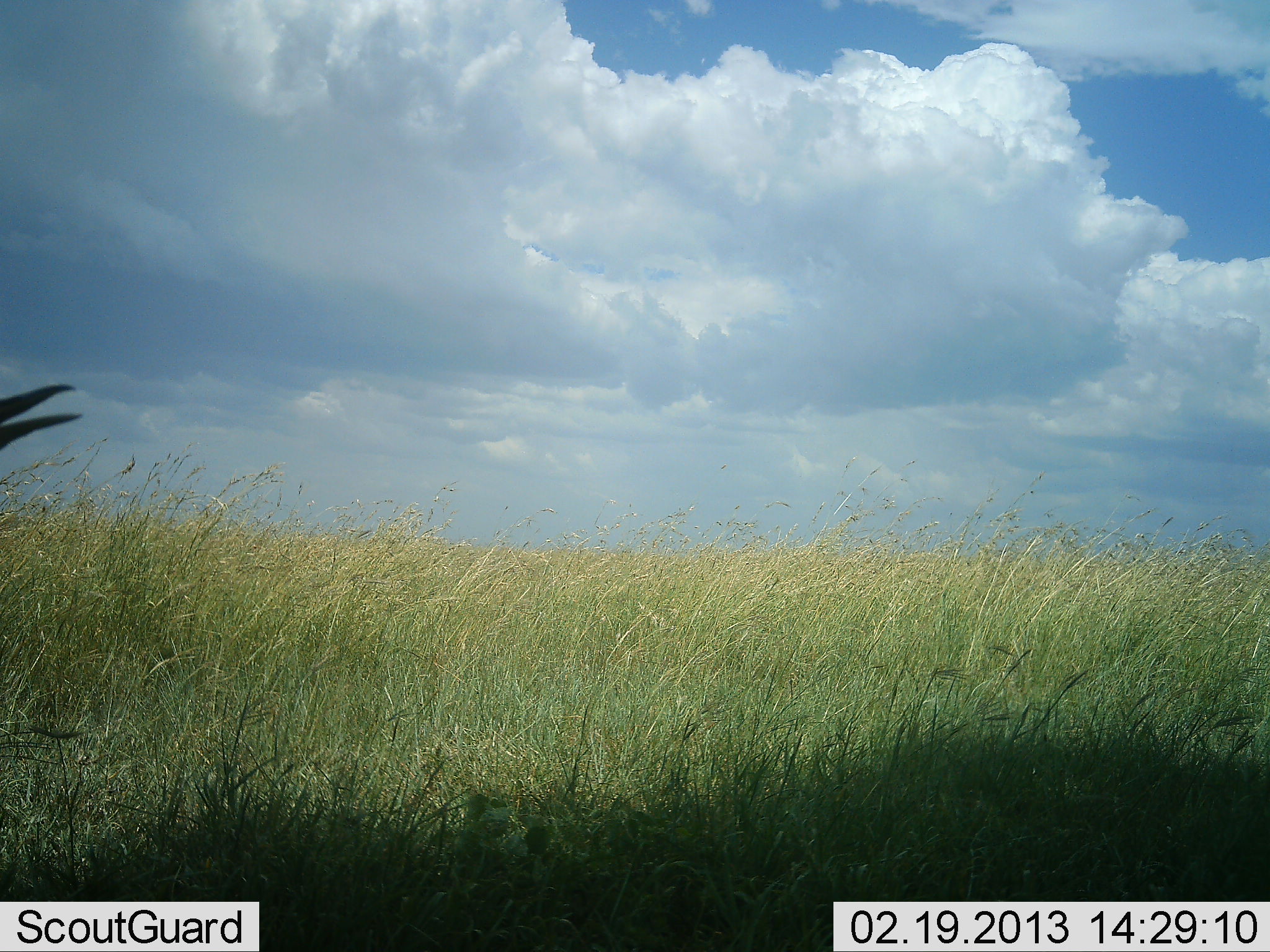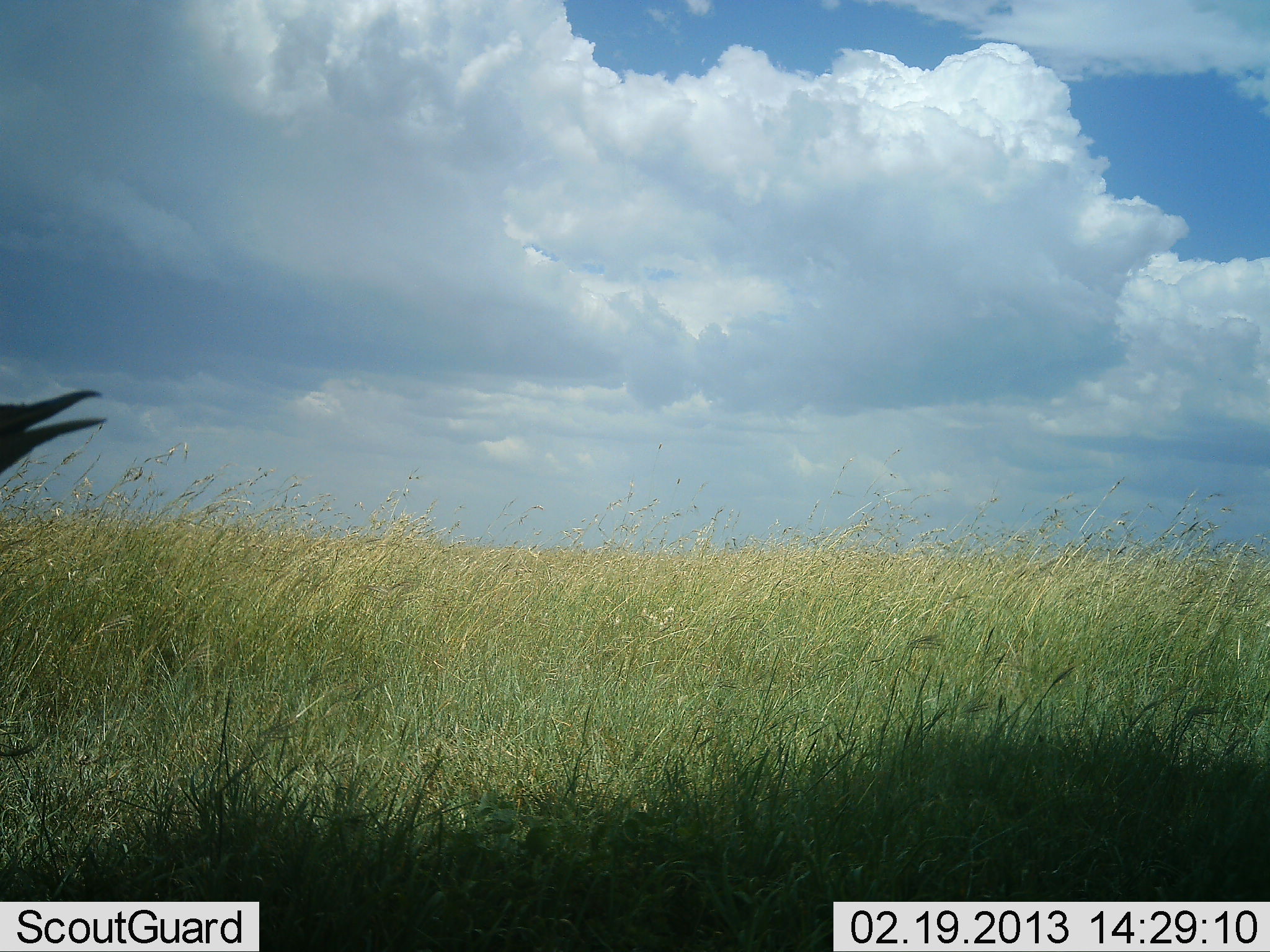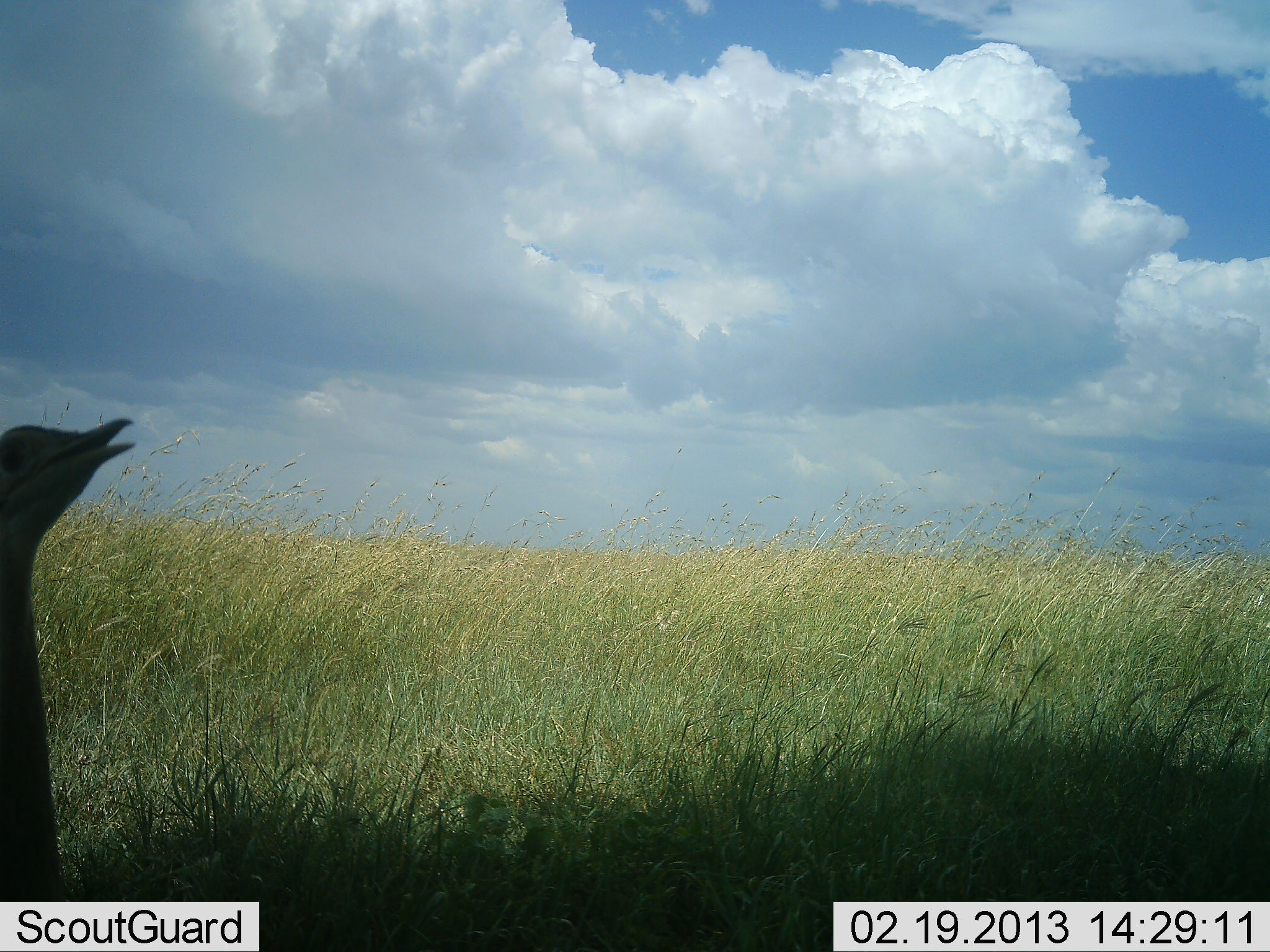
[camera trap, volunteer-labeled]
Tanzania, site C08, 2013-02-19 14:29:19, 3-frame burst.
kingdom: Animalia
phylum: Chordata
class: Aves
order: Otidiformes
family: Otididae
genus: Ardeotis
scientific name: Ardeotis kori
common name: kori bustard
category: koribustard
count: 1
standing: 56%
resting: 11%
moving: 44%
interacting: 0%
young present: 0%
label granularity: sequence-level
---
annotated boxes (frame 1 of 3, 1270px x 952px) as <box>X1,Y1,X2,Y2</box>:
animal: <box>0,384,83,451</box>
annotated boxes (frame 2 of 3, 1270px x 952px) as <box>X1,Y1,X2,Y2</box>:
animal: <box>0,390,107,474</box>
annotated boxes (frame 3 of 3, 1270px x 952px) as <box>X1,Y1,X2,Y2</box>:
animal: <box>0,417,136,902</box>